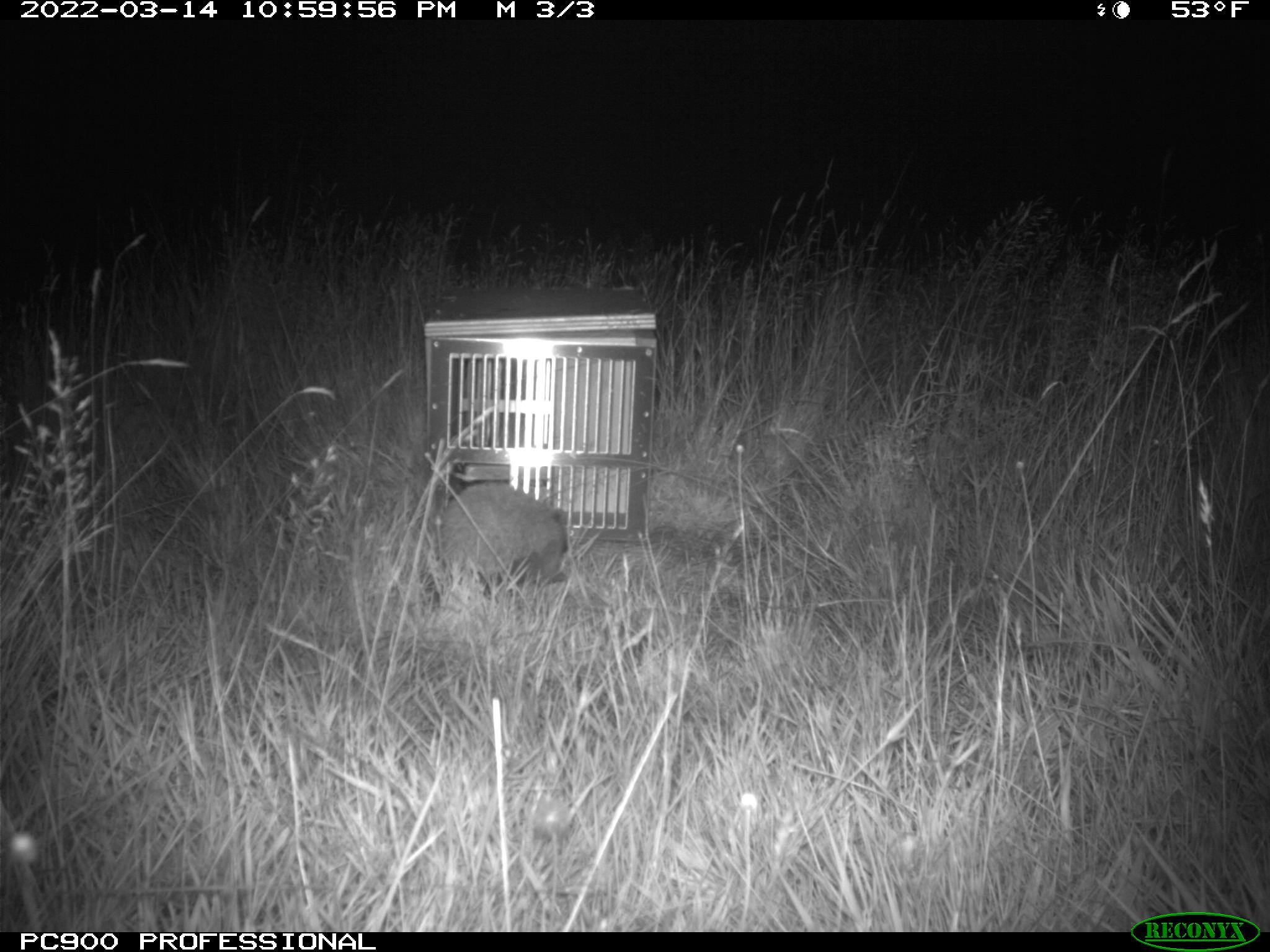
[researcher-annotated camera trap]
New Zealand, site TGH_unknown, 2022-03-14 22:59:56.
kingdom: Animalia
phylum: Chordata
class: Mammalia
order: Eulipotyphla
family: Erinaceidae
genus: Erinaceus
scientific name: Erinaceus europaeus europaeus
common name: european hedgehog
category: hedgehog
Hedgehog (european hedgehog) (Erinaceus europaeus europaeus).